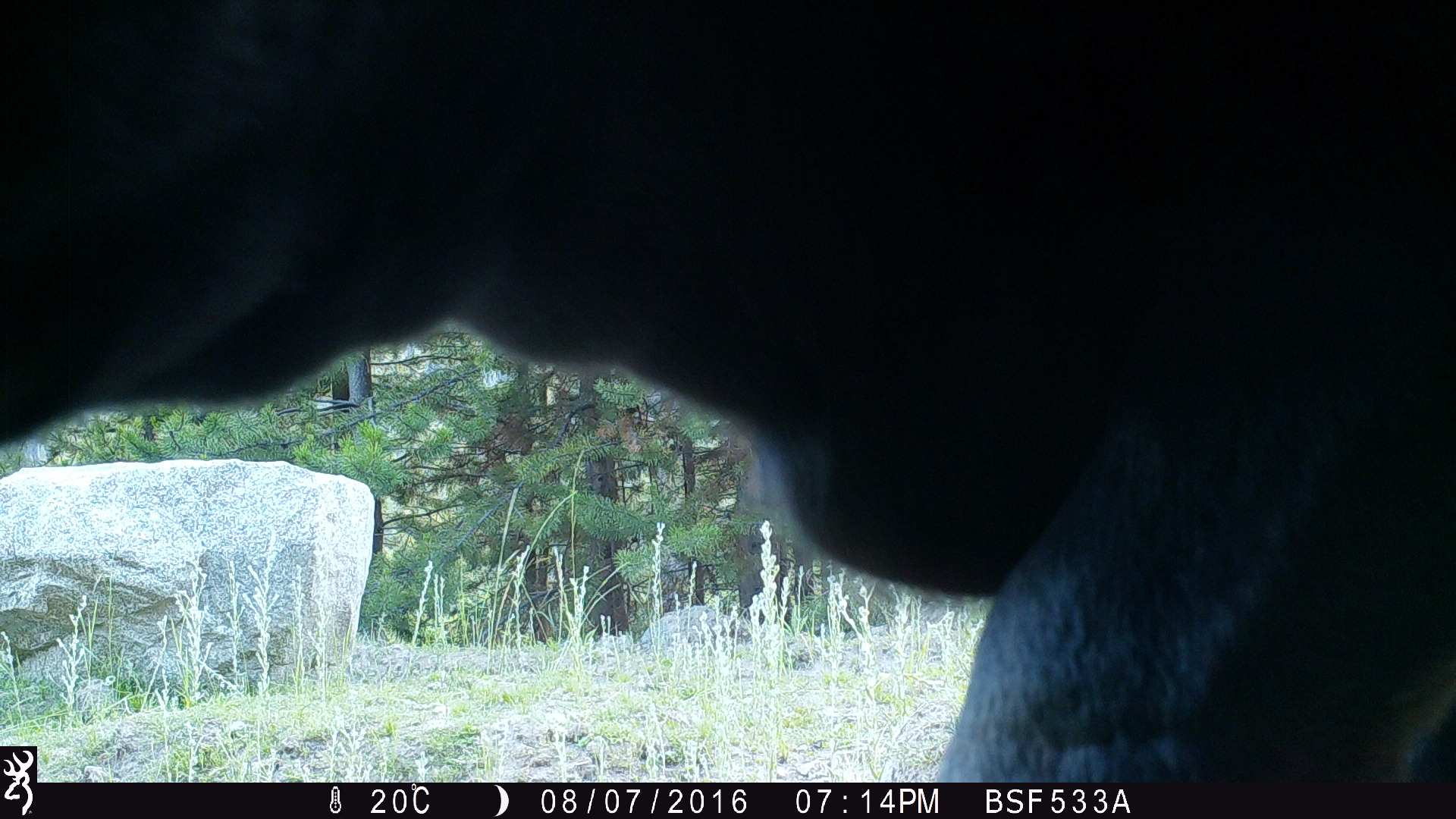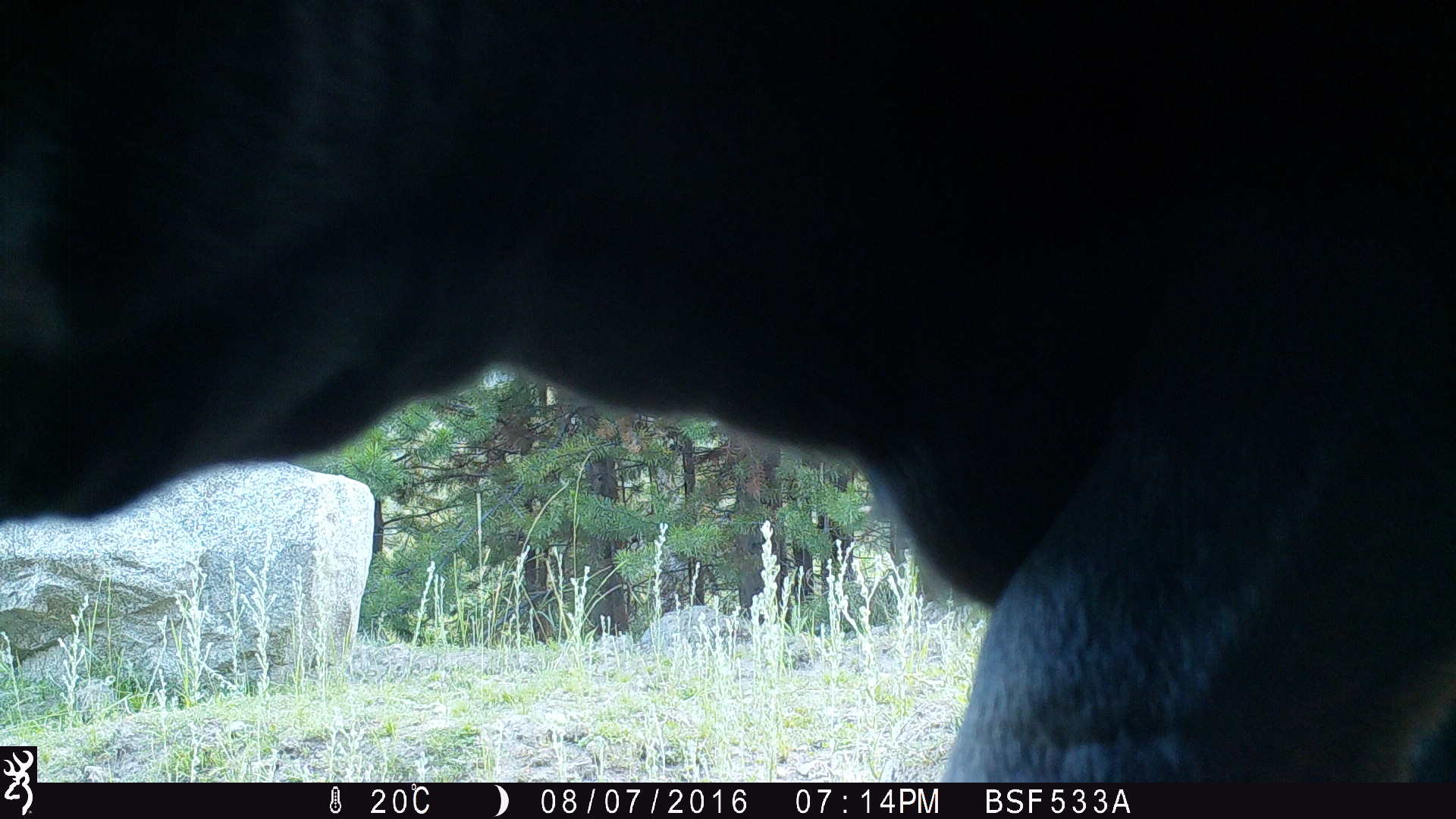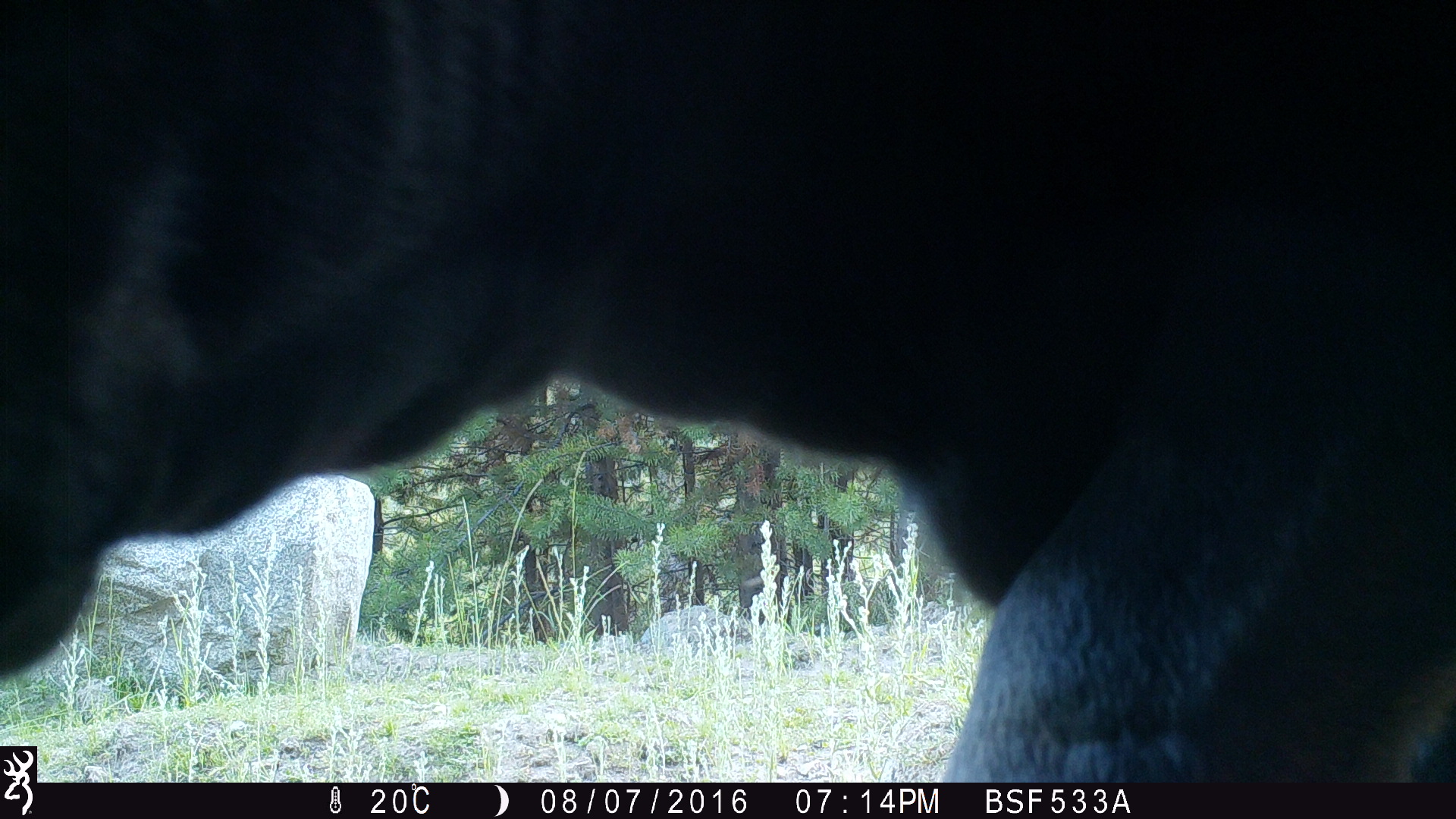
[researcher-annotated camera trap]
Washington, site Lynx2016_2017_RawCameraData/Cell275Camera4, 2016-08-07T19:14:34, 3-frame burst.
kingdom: Animalia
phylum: Chordata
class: Mammalia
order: Artiodactyla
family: Bovidae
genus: Bos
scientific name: Bos taurus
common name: domestic cattle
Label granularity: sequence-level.